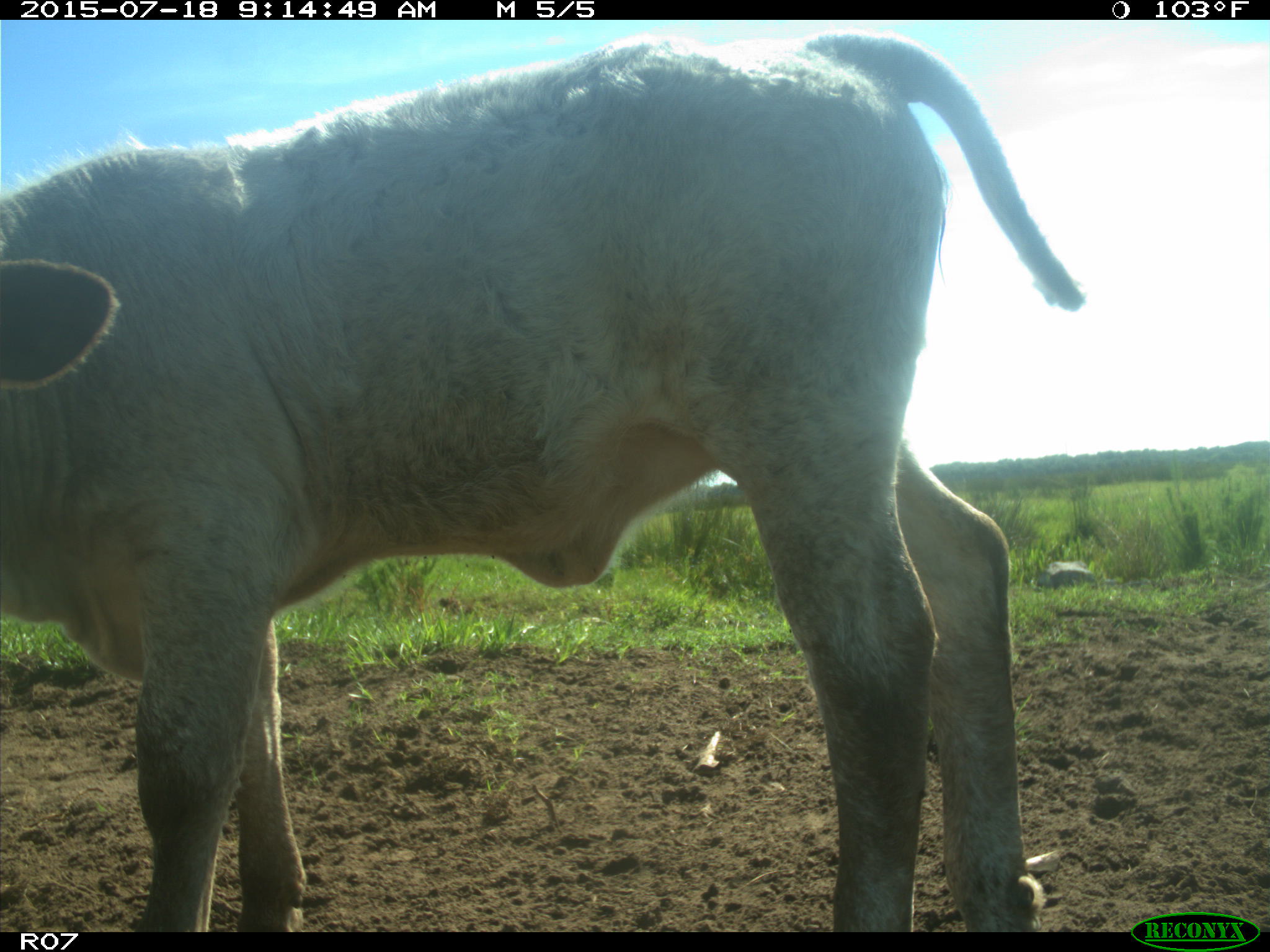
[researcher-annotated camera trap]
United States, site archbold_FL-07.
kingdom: Animalia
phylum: Chordata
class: Mammalia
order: Artiodactyla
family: Bovidae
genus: Bos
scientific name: Bos taurus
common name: domestic cow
Bos taurus (domestic cow).